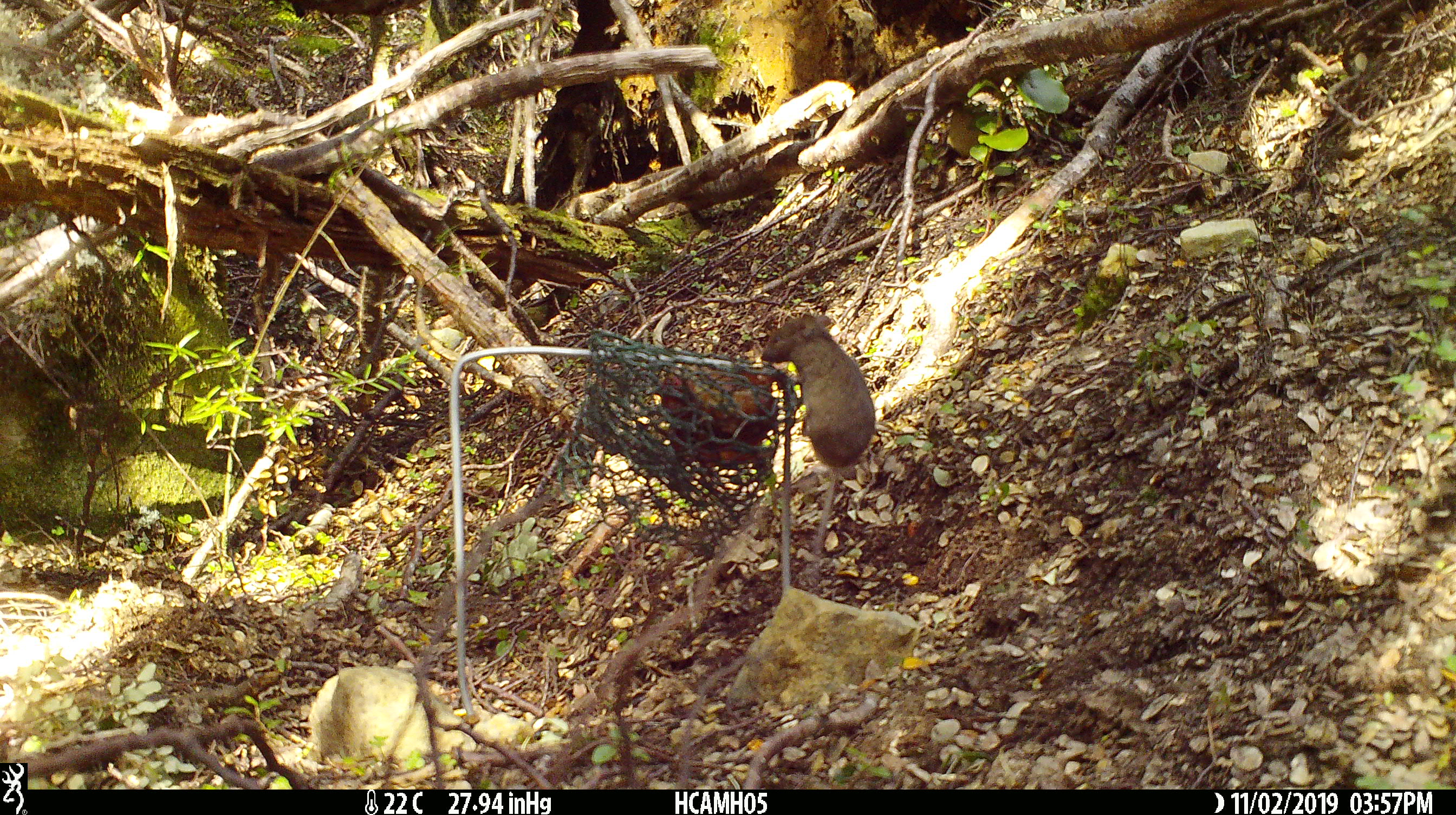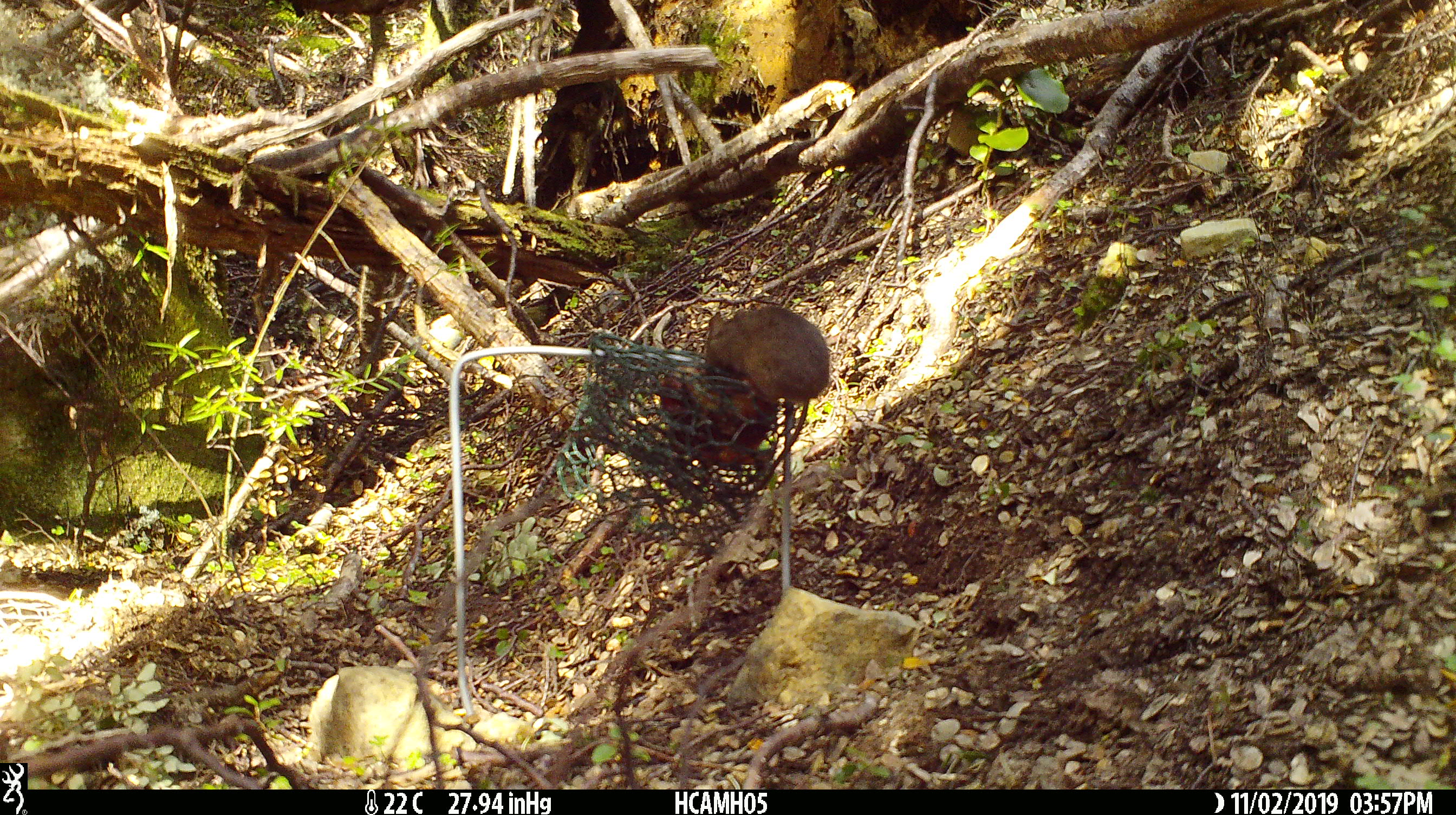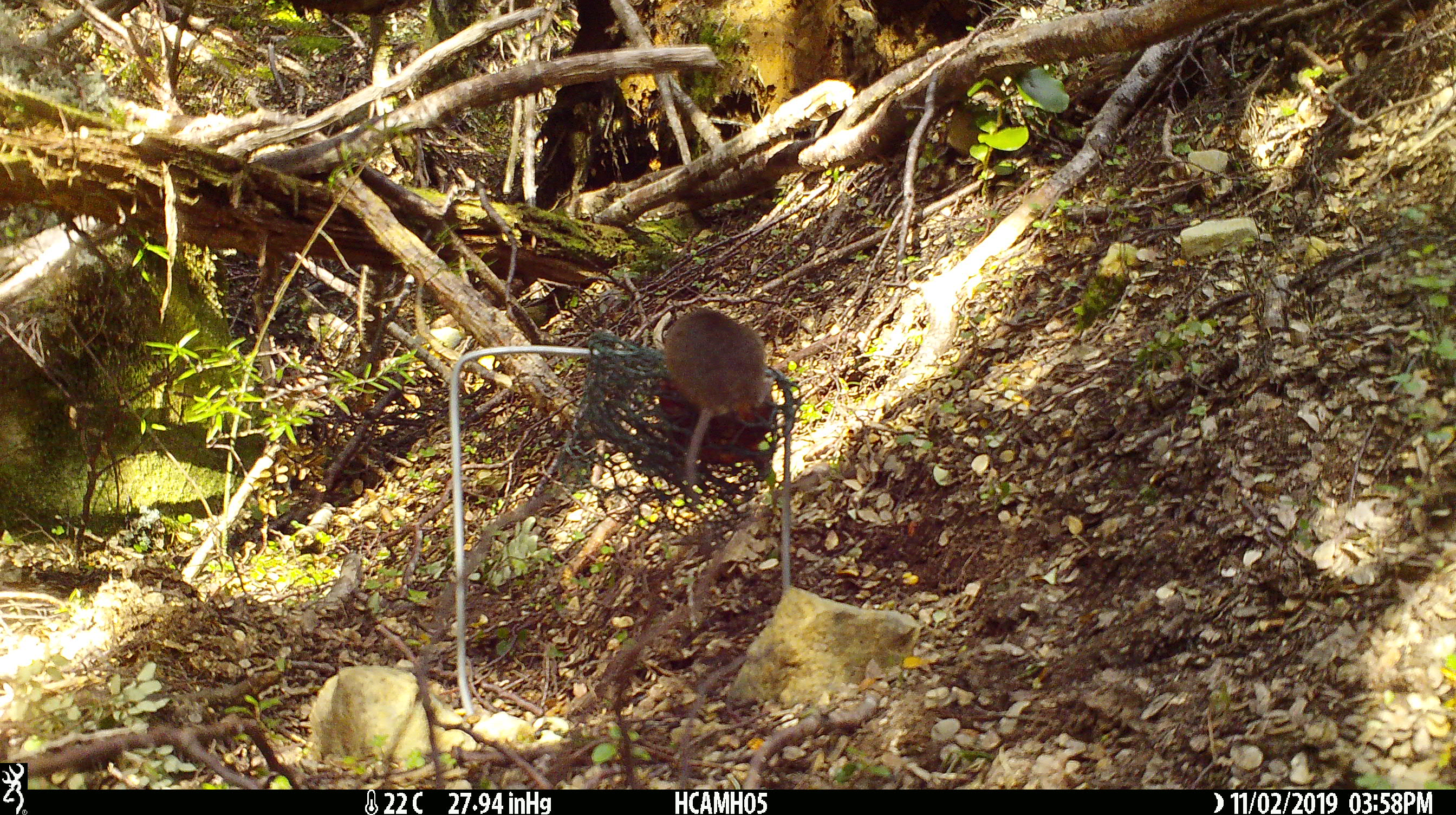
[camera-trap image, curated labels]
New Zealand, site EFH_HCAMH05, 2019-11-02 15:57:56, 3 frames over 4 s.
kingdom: Animalia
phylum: Chordata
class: Mammalia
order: Rodentia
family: Muridae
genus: Mus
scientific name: Mus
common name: mouse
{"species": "mouse (Mus)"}